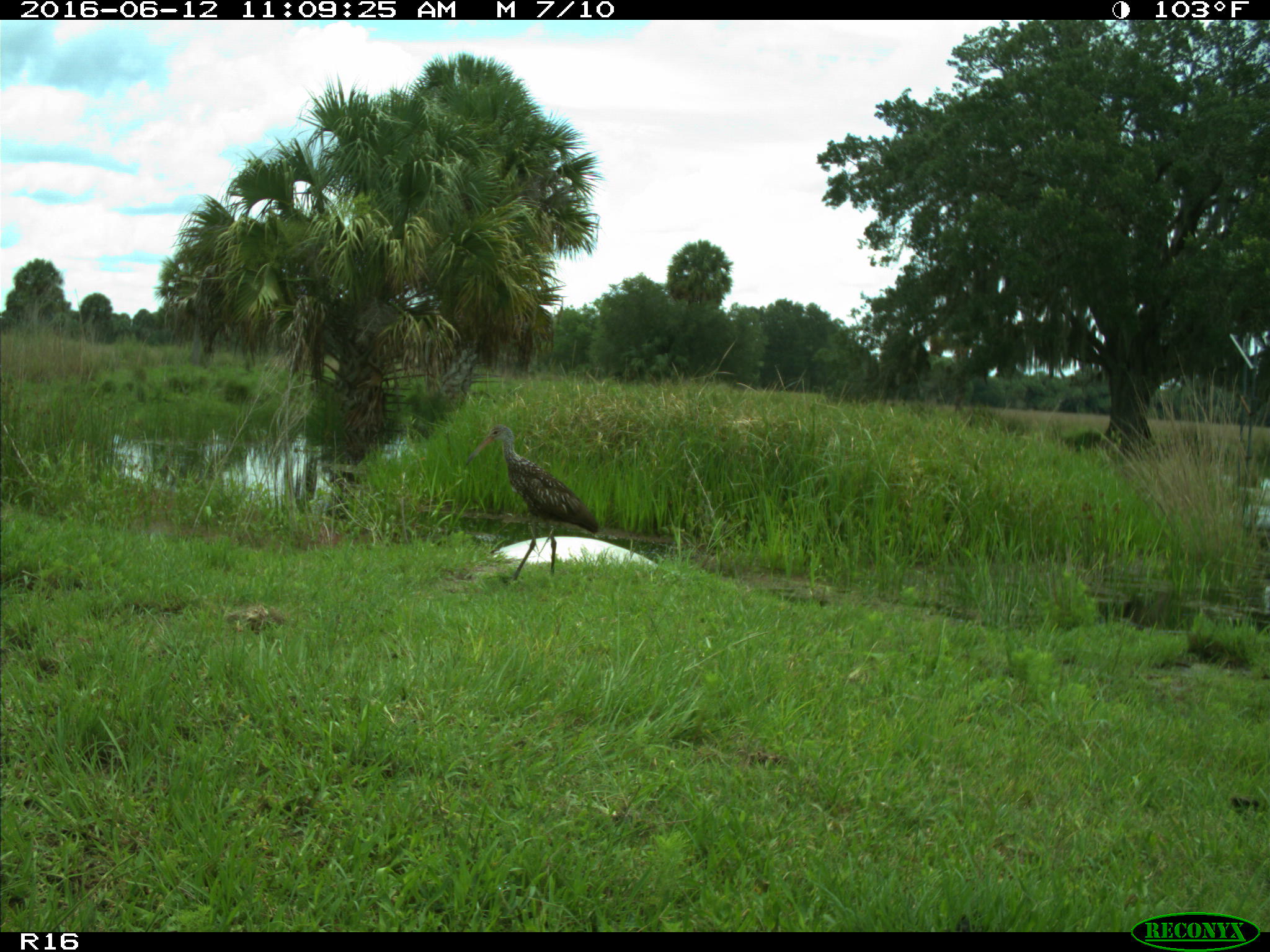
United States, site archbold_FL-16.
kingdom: Animalia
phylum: Chordata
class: Aves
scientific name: Aves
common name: birds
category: unidentified bird